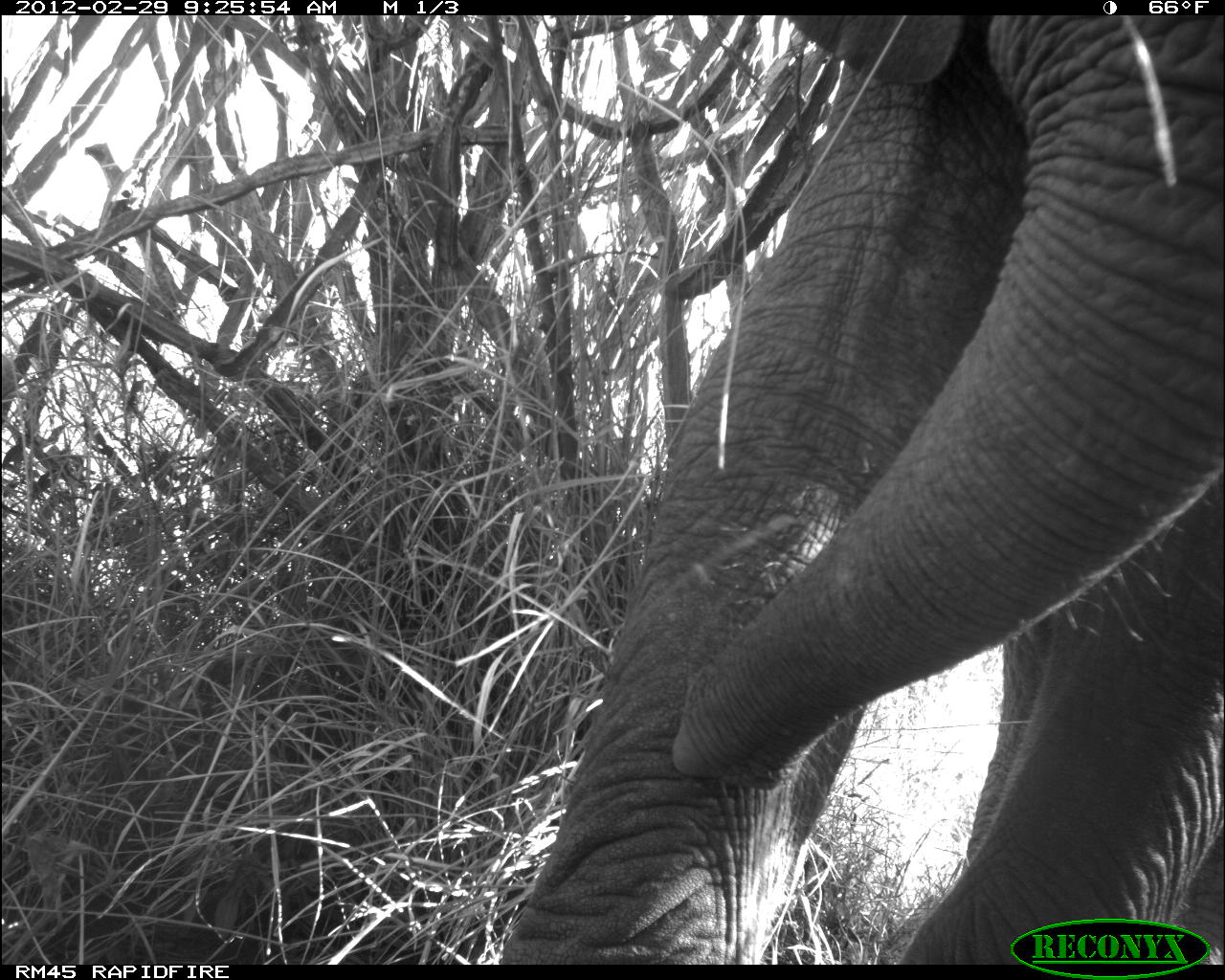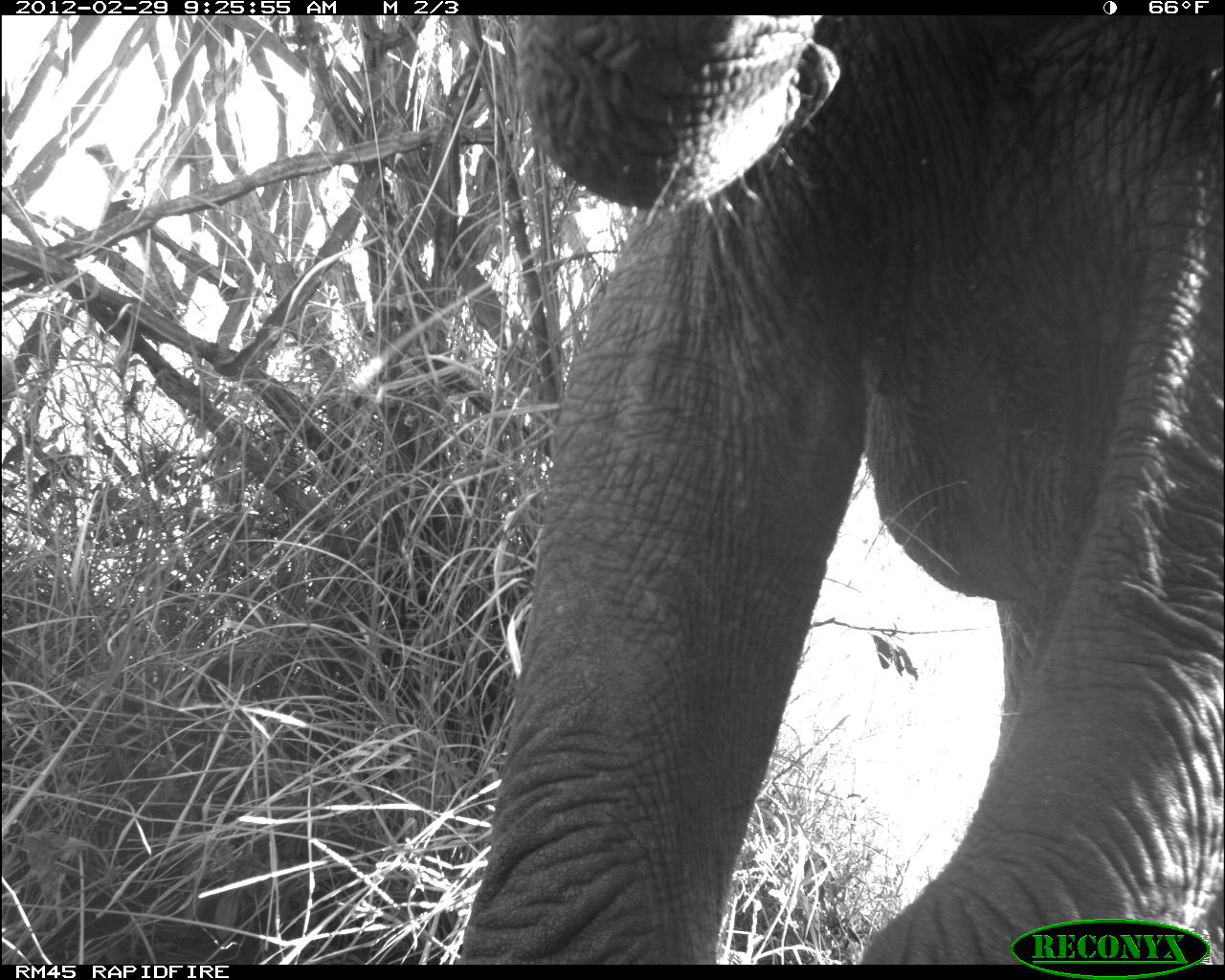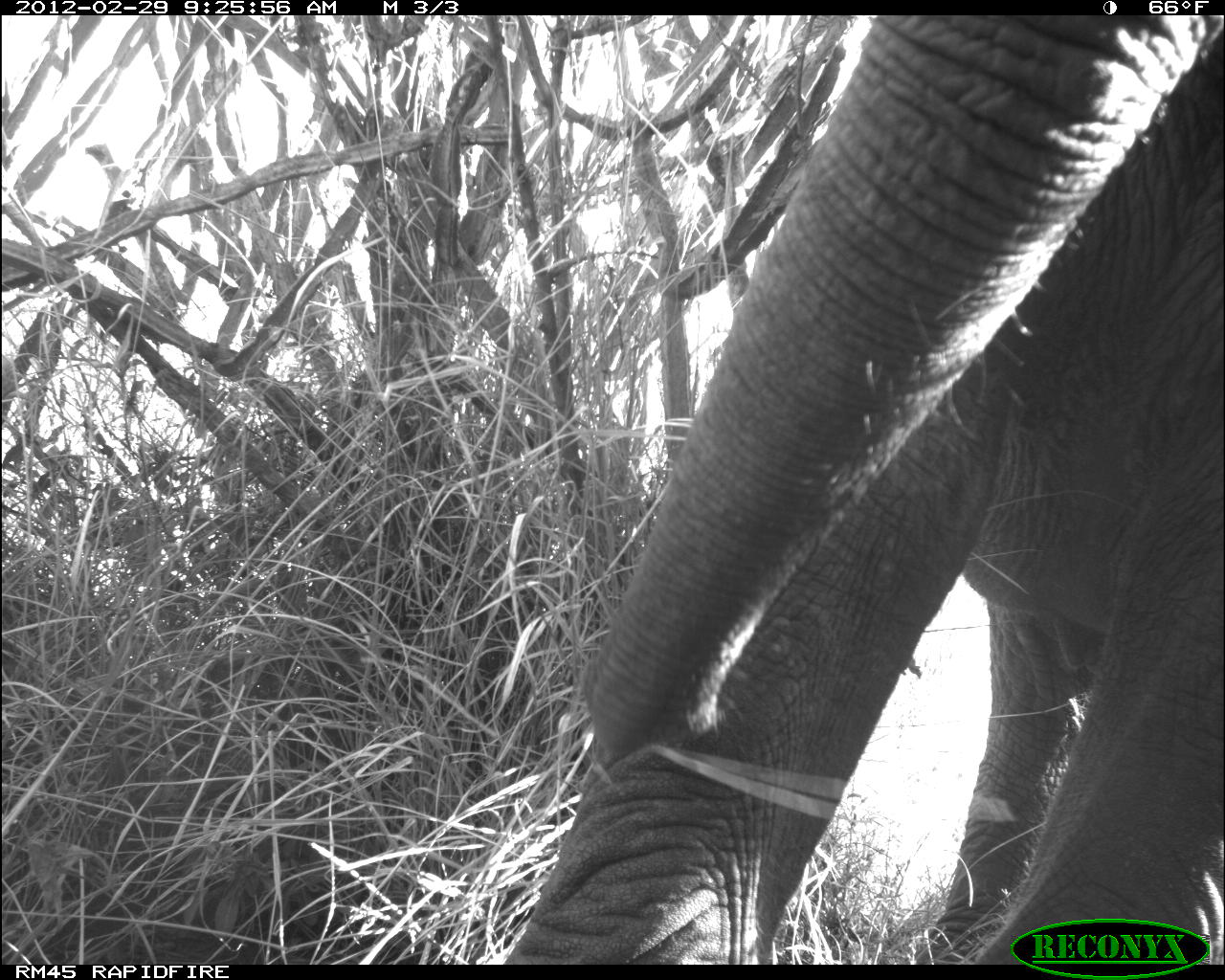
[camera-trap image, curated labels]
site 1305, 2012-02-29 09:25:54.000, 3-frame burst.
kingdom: Animalia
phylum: Chordata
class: Mammalia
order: Proboscidea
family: Elephantidae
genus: Loxodonta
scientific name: Loxodonta africana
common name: african bush elephant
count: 1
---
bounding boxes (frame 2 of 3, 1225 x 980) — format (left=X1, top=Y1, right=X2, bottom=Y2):
loxodonta africana: (left=450, top=14, right=1225, bottom=963)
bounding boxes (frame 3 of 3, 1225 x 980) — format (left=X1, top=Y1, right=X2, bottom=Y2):
loxodonta africana: (left=505, top=14, right=1225, bottom=955)